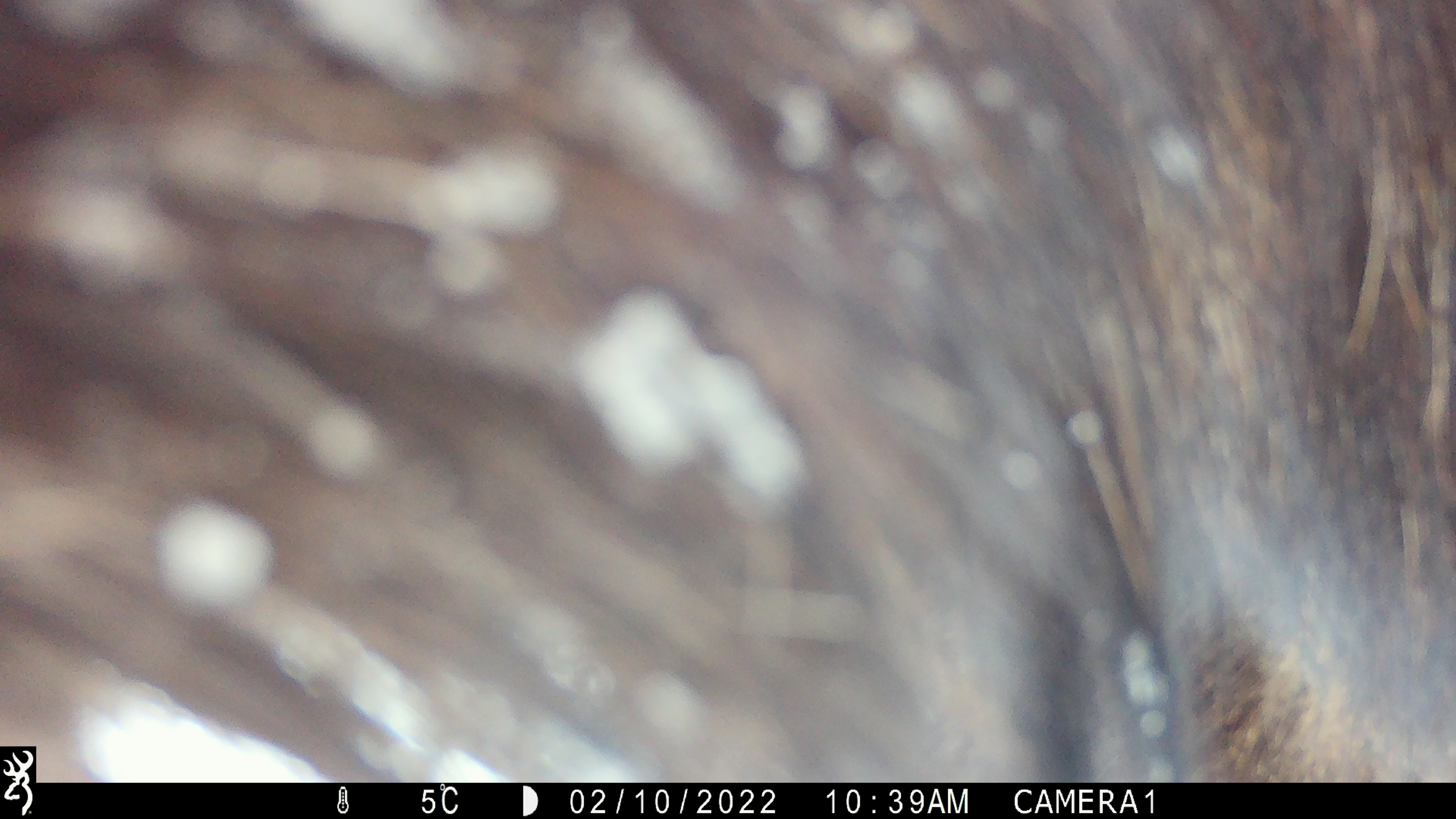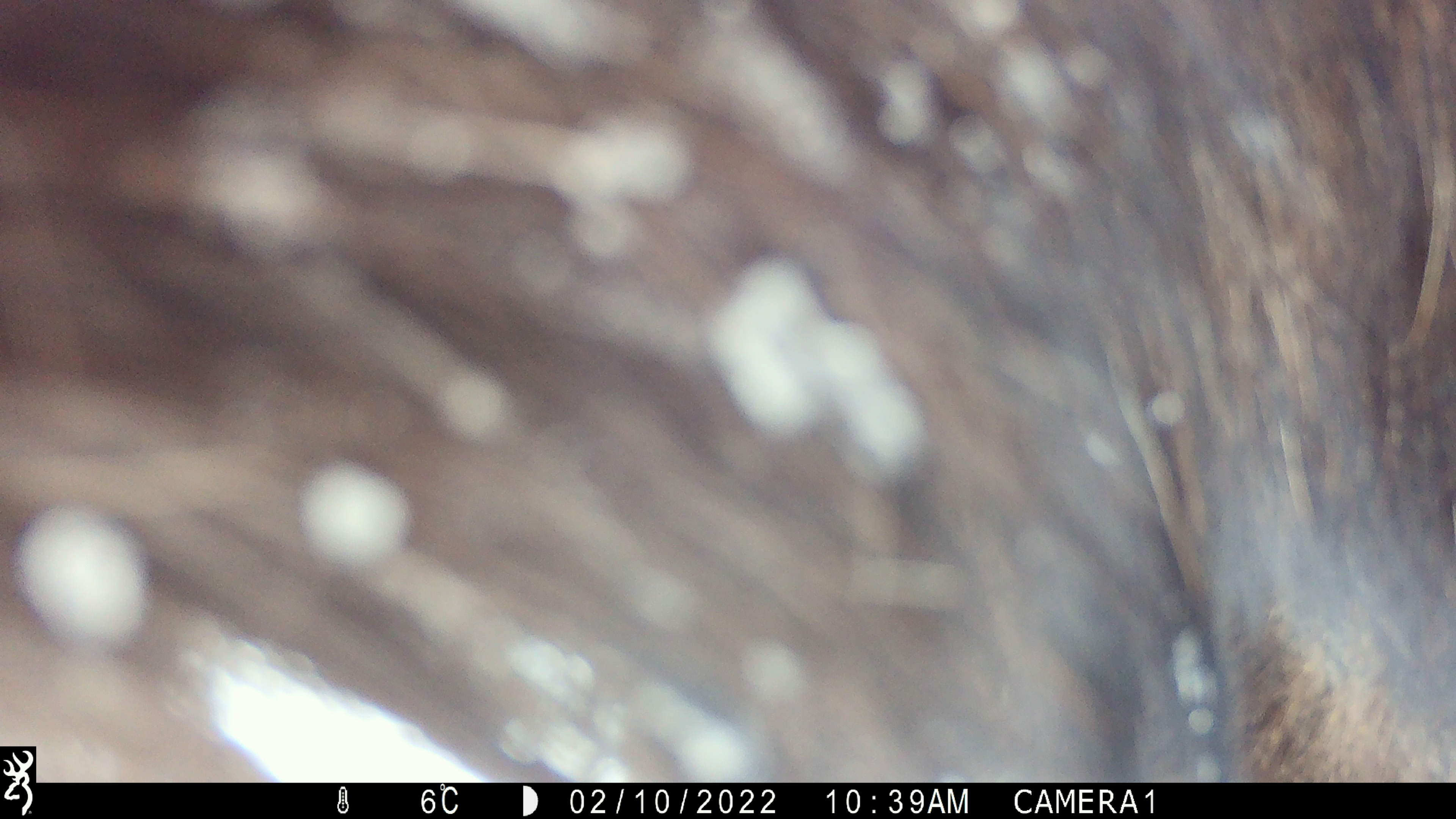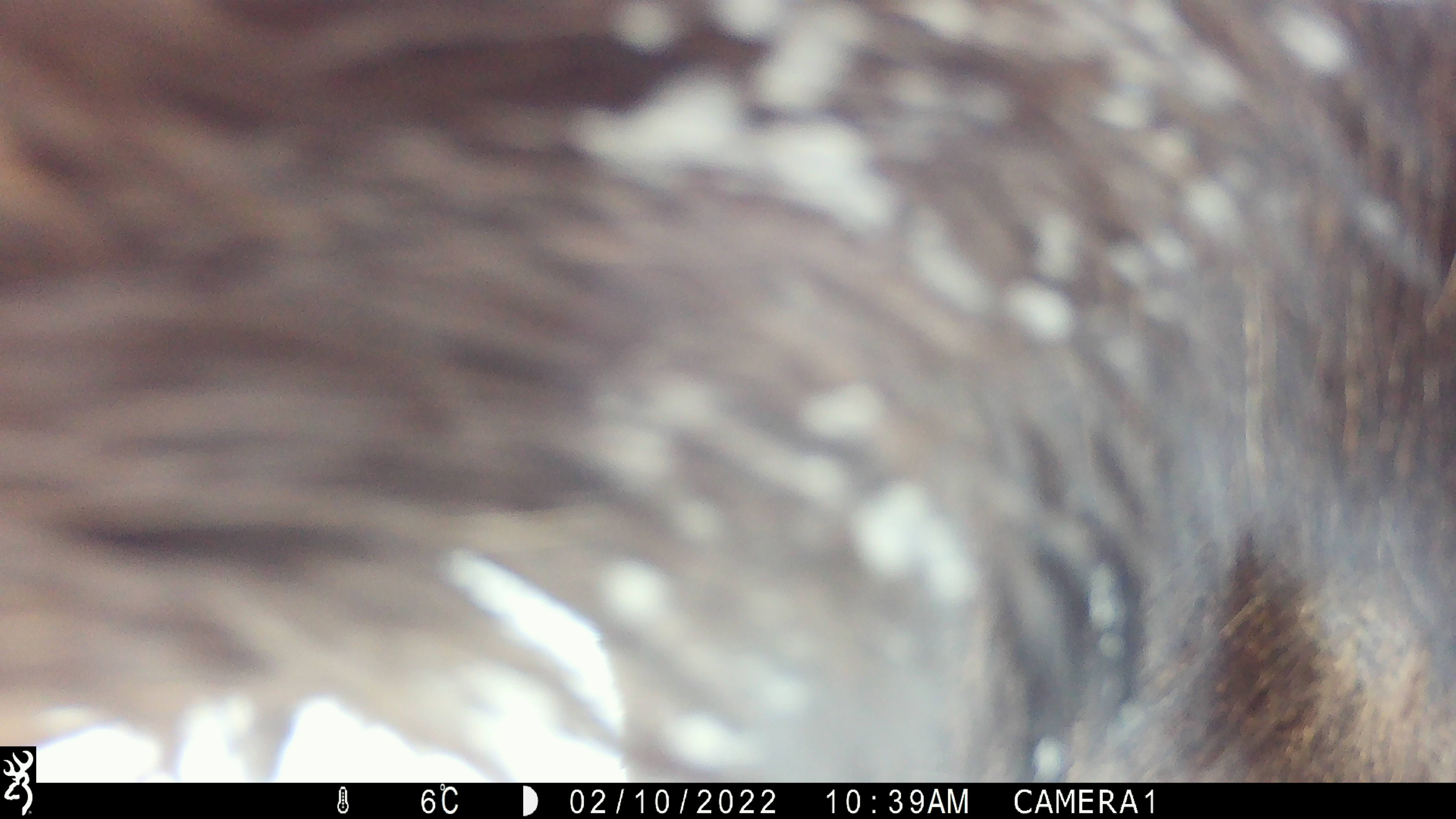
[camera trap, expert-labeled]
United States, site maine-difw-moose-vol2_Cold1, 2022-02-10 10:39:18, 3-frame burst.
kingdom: Animalia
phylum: Chordata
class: Mammalia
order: Artiodactyla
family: Cervidae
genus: Alces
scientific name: Alces alces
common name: moose